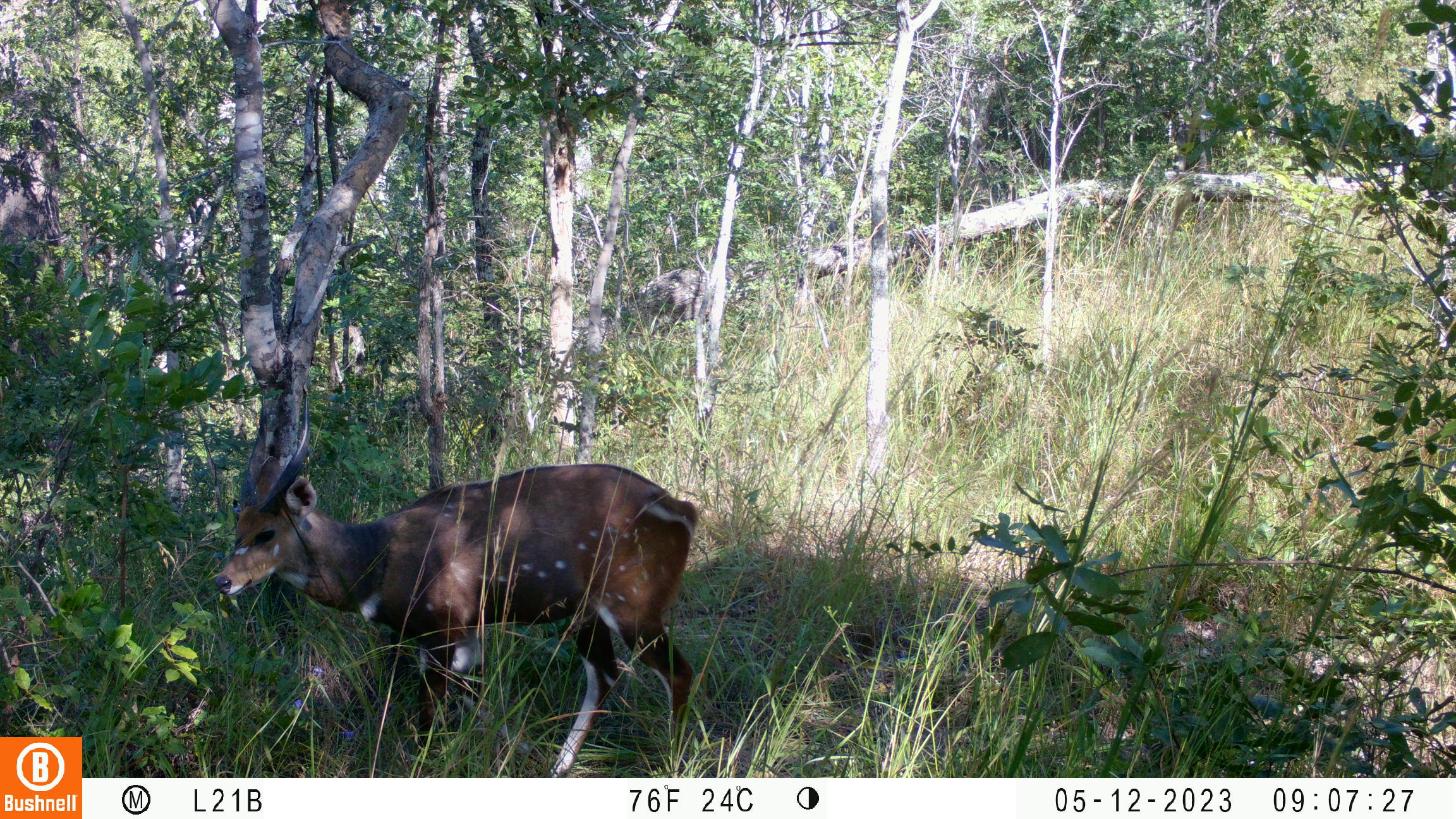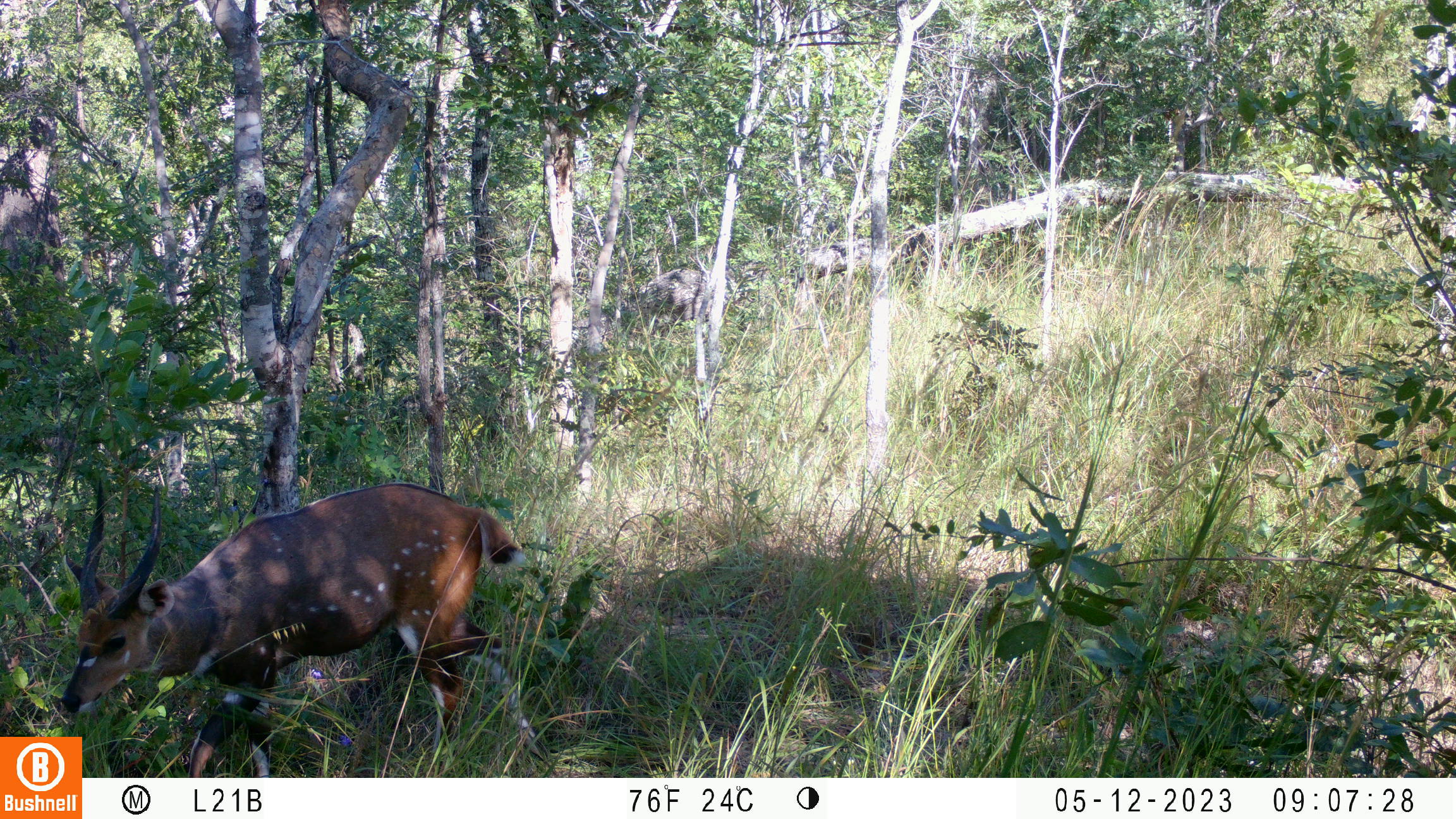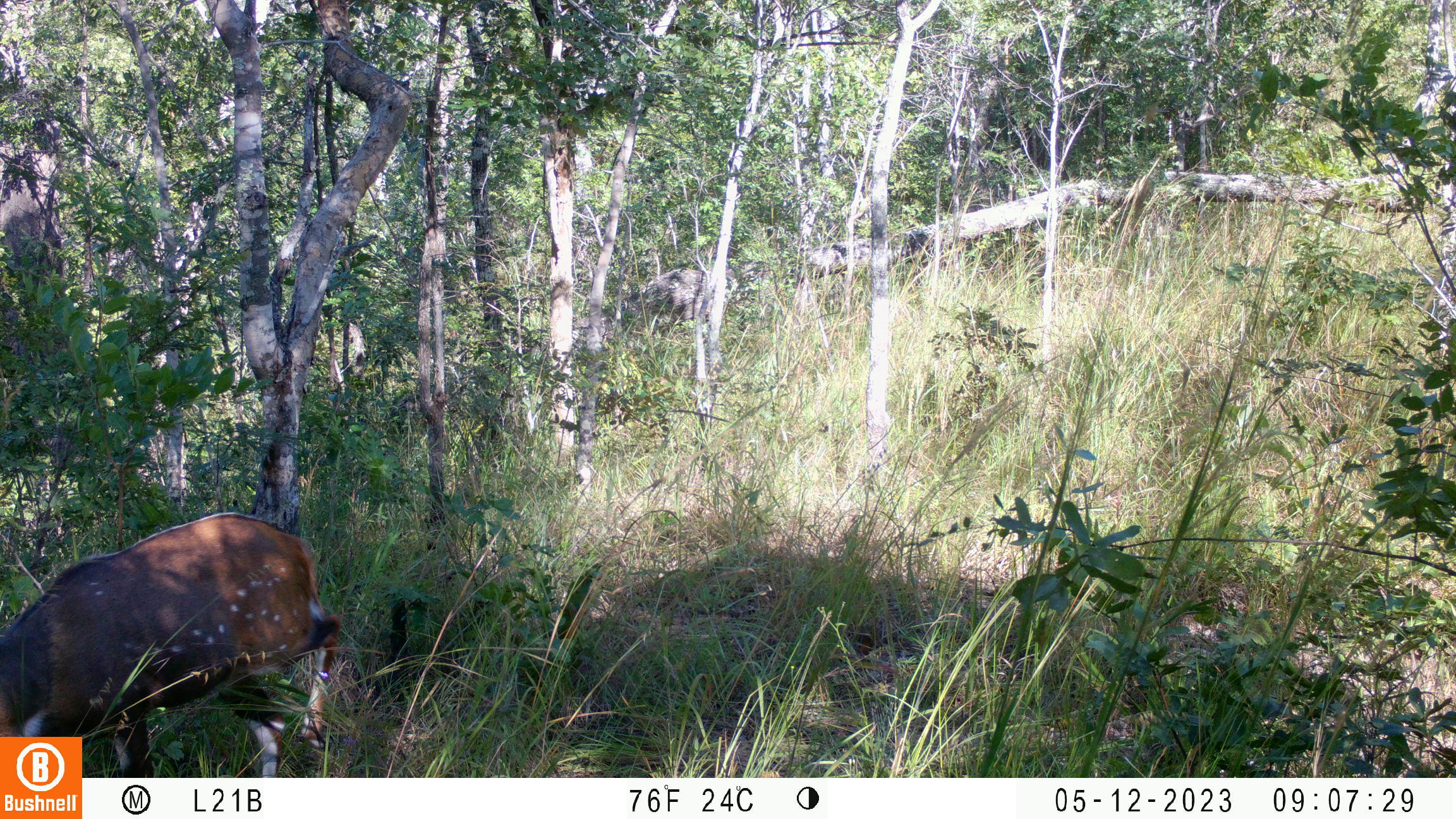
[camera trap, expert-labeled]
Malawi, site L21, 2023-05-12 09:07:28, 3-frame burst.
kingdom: Animalia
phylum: Chordata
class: Mammalia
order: Artiodactyla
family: Bovidae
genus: Tragelaphus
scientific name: Tragelaphus sylvaticus sylvaticus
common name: cape bushbuck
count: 1